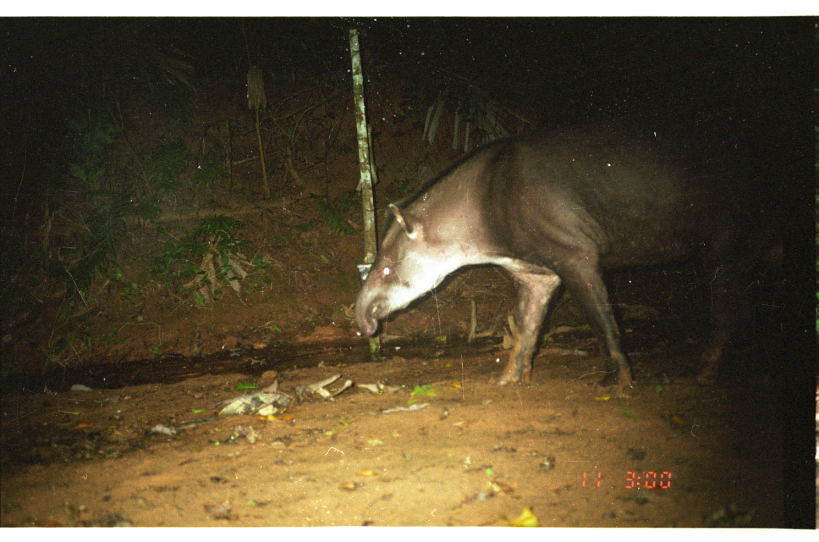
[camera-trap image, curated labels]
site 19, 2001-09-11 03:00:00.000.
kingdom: Animalia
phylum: Chordata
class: Mammalia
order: Perissodactyla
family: Tapiridae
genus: Tapirus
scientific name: Tapirus terrestris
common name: south american tapir